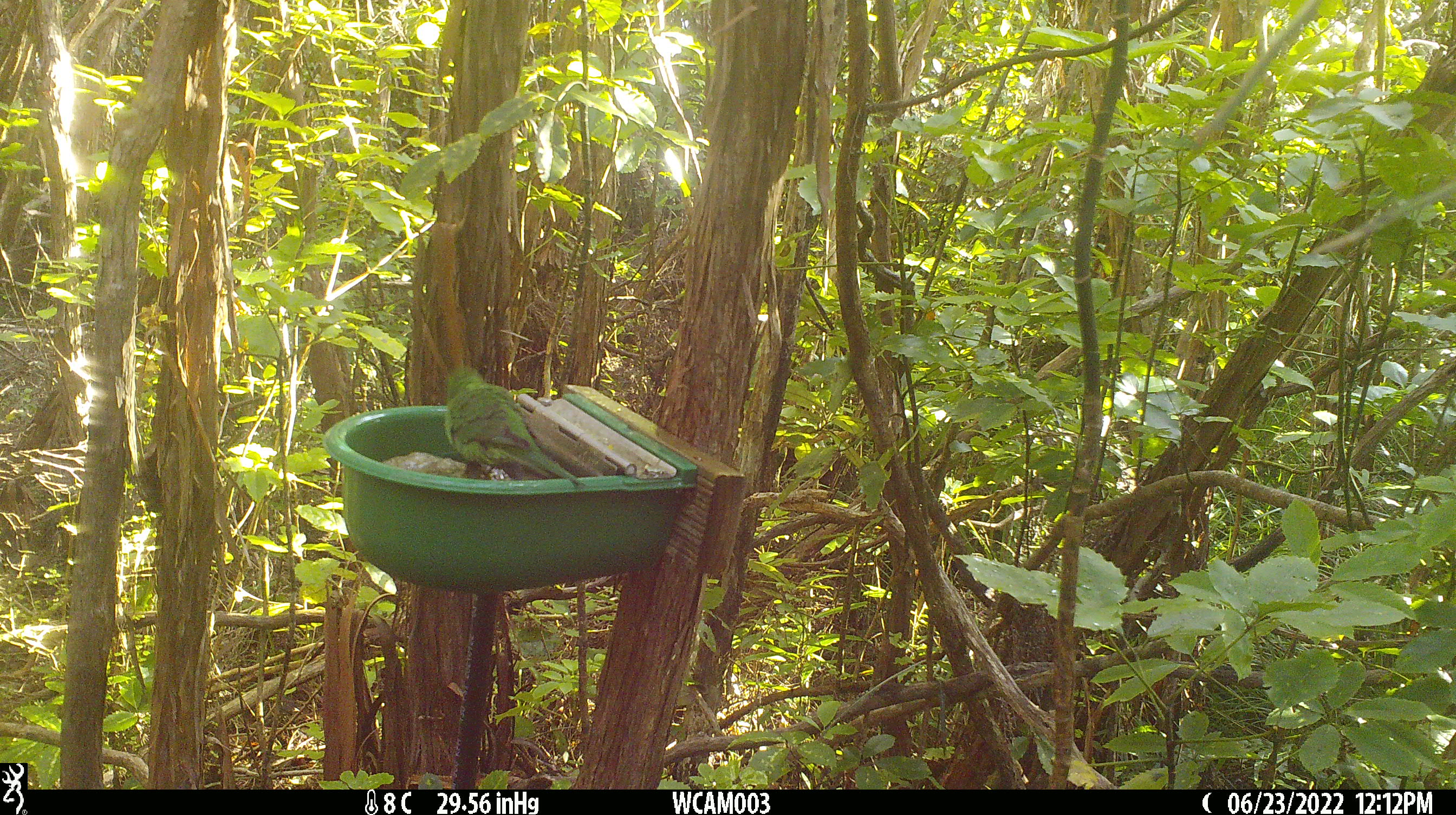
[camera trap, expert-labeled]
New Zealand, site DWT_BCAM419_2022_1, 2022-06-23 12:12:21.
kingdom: Animalia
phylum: Chordata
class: Aves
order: Psittaciformes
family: Psittaculidae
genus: Cyanoramphus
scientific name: Cyanoramphus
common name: parakeet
Parakeet (Cyanoramphus).